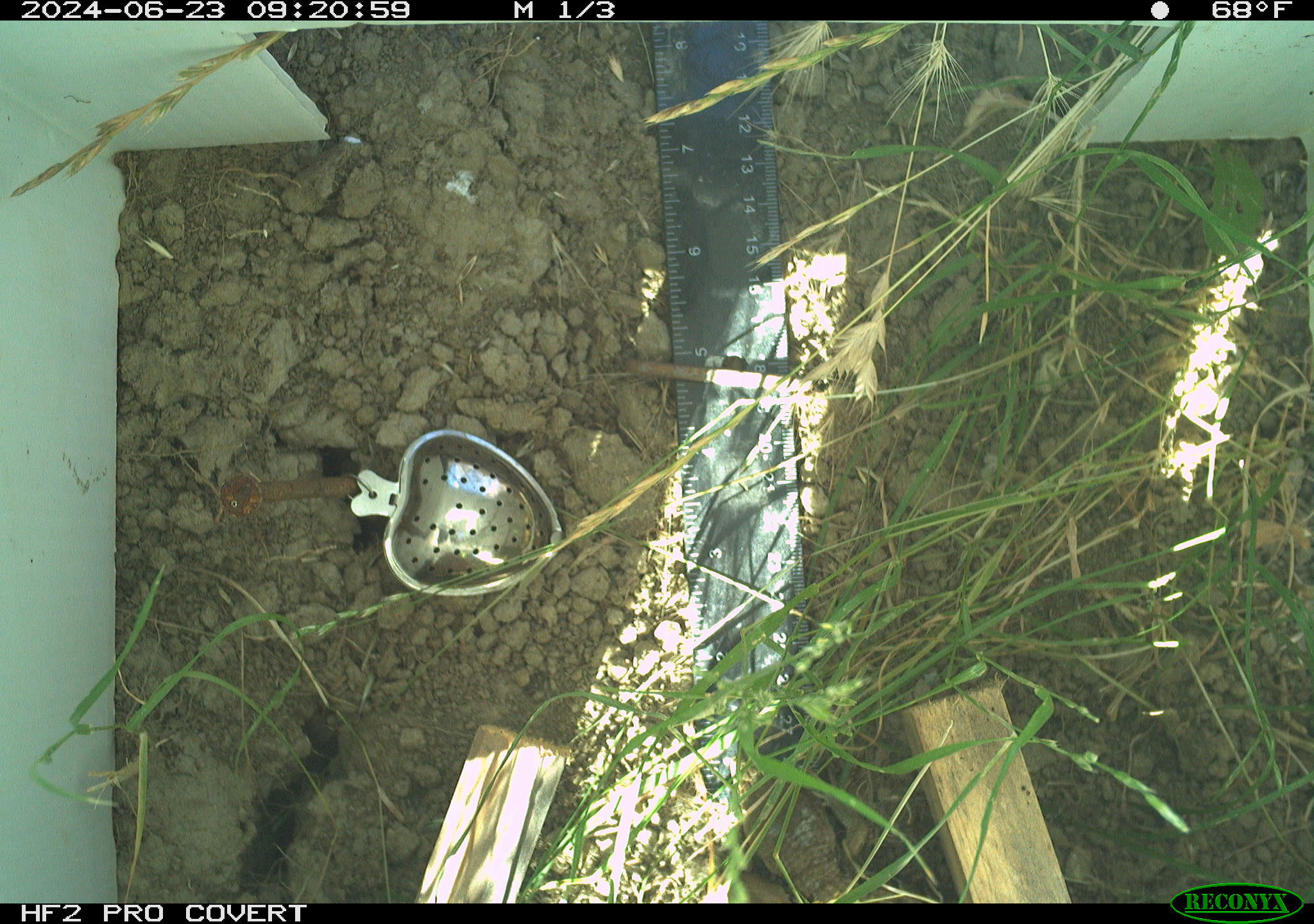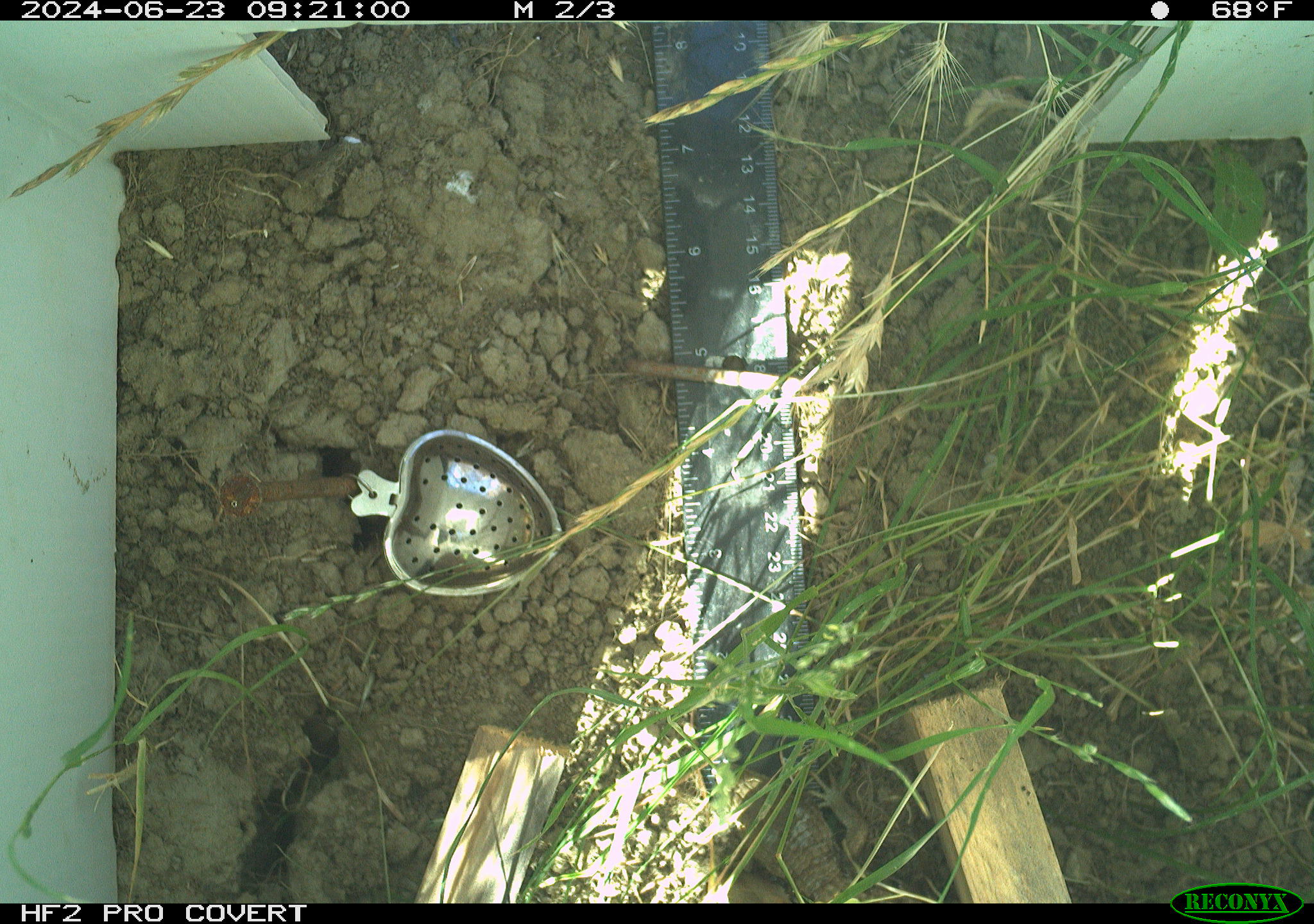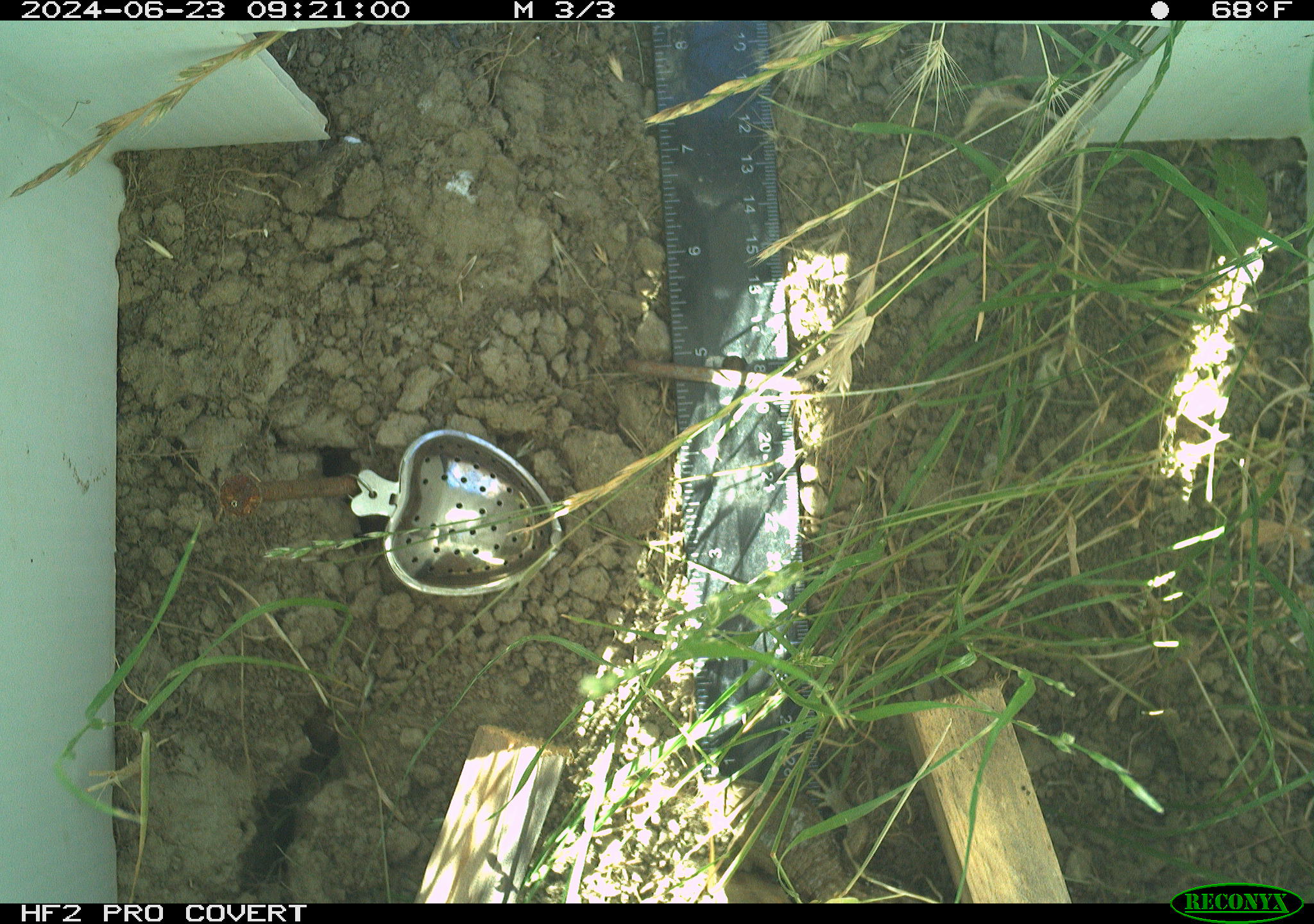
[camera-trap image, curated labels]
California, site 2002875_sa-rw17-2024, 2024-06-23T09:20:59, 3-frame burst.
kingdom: Animalia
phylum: Chordata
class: Reptilia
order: Squamata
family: Anguidae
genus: Elgaria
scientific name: Elgaria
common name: alligator lizards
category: elgaria species